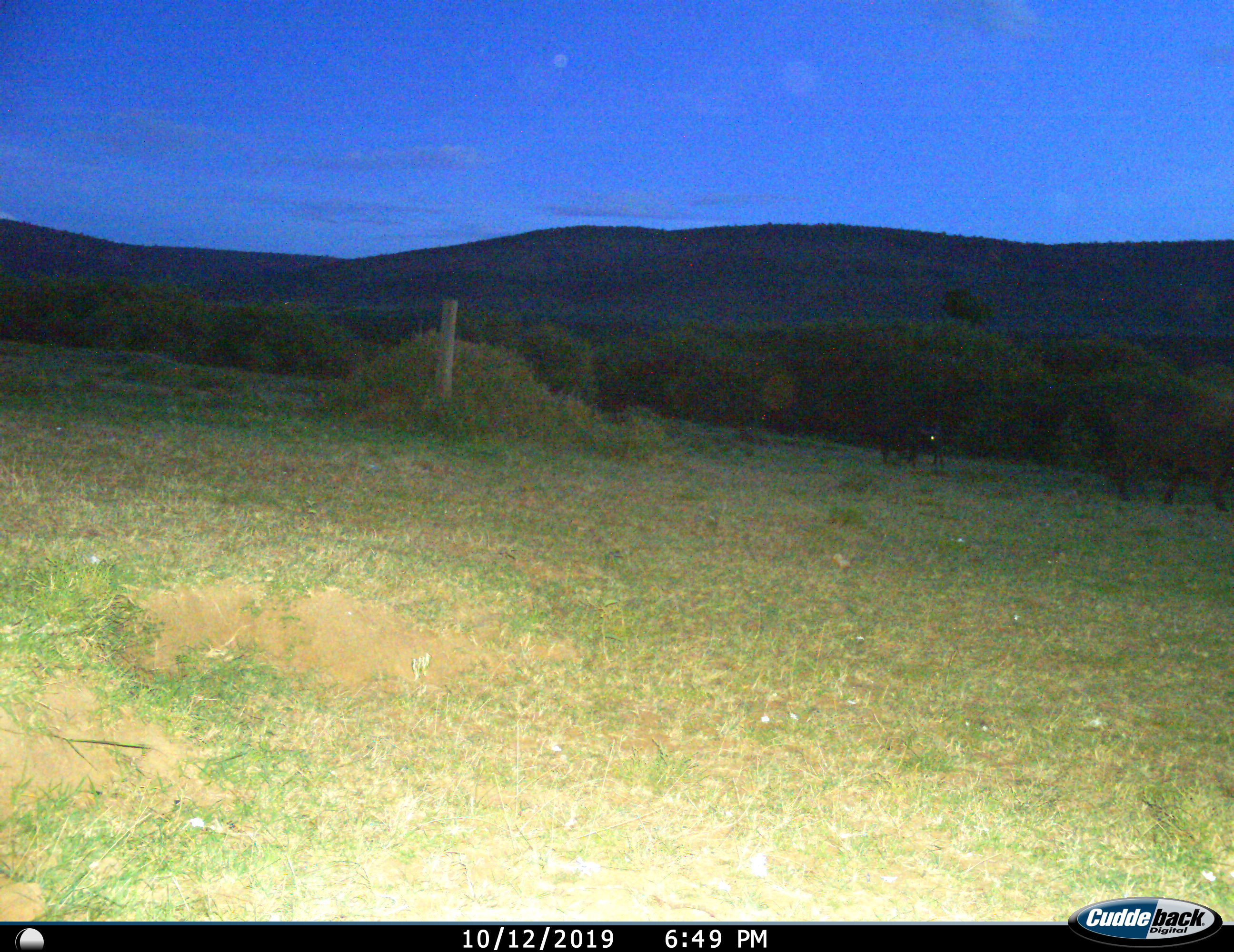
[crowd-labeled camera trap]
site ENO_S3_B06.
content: unidentified animal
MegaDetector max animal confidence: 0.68